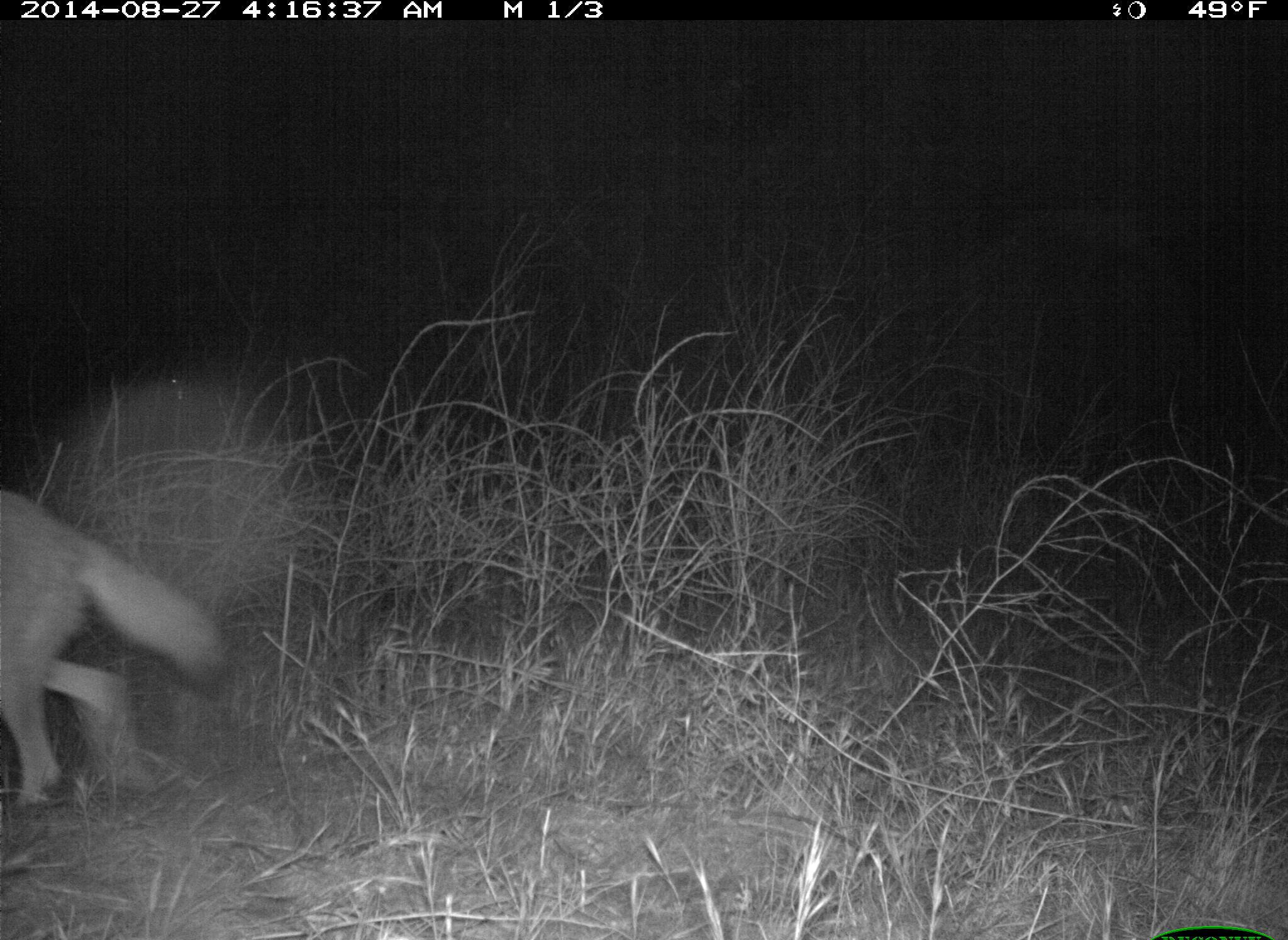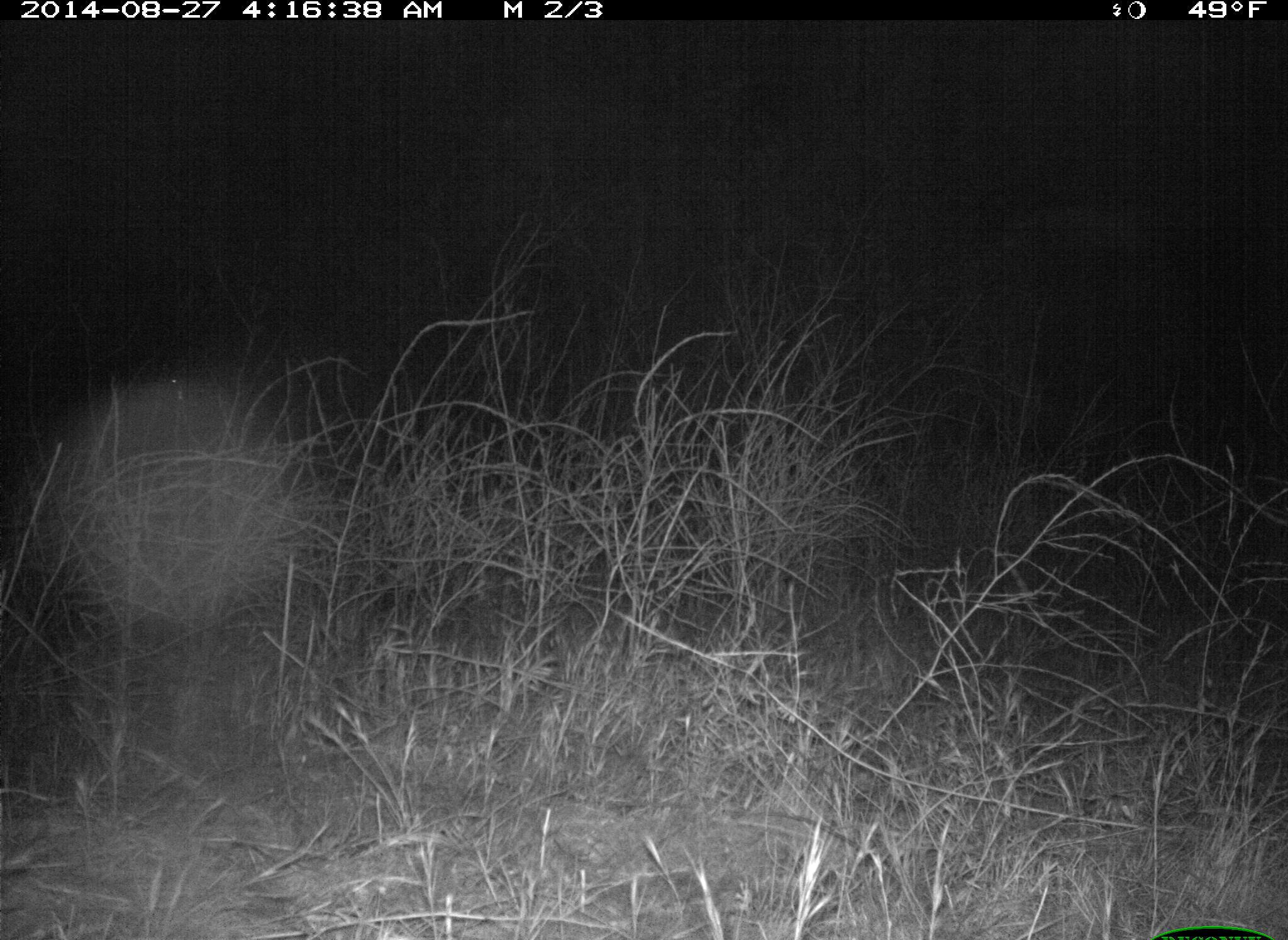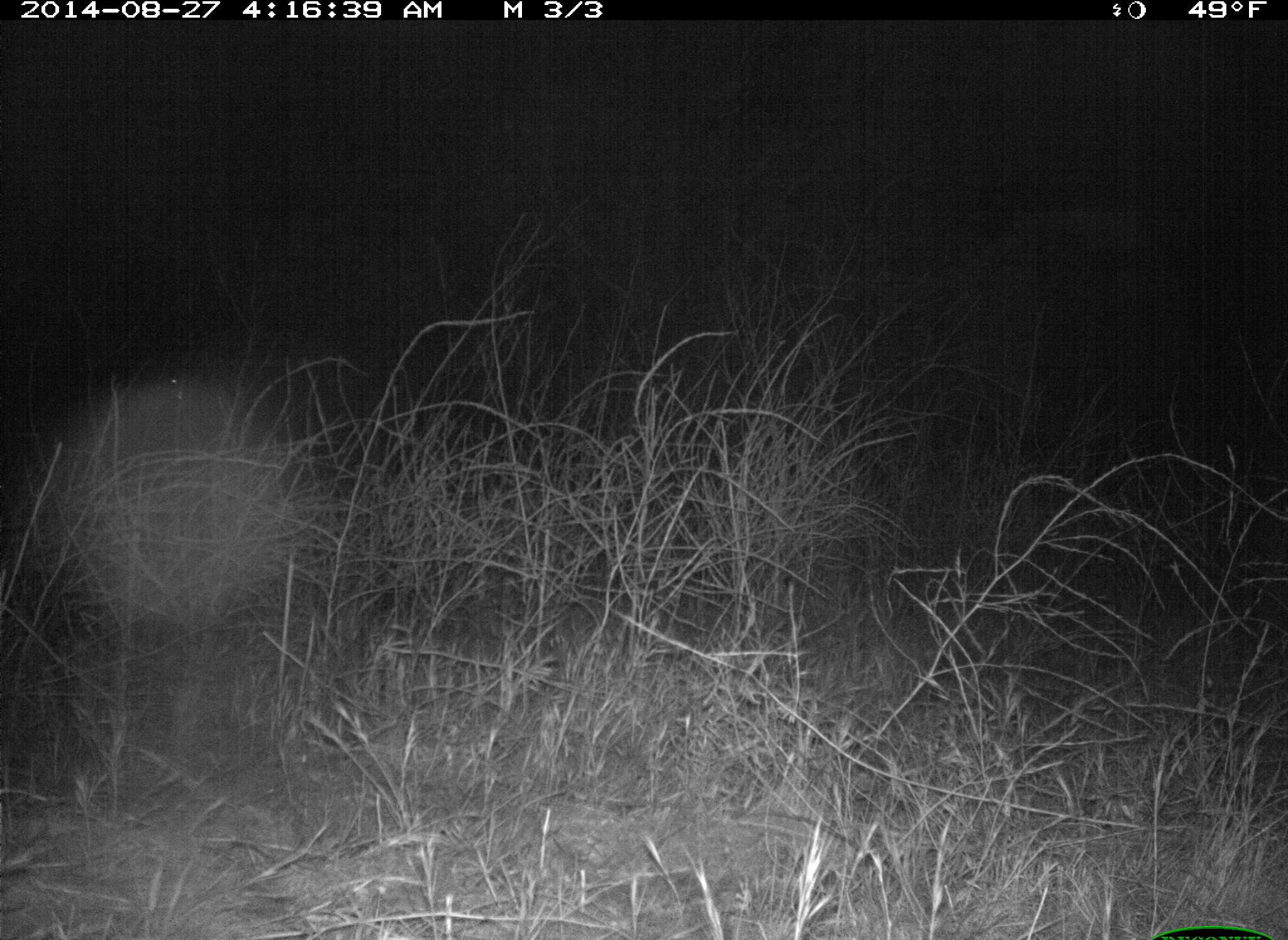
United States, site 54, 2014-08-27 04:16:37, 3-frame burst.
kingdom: Animalia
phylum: Chordata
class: Mammalia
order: Carnivora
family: Canidae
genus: Canis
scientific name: Canis latrans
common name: coyote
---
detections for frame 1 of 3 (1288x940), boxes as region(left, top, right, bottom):
coyote: region(0, 486, 231, 813)